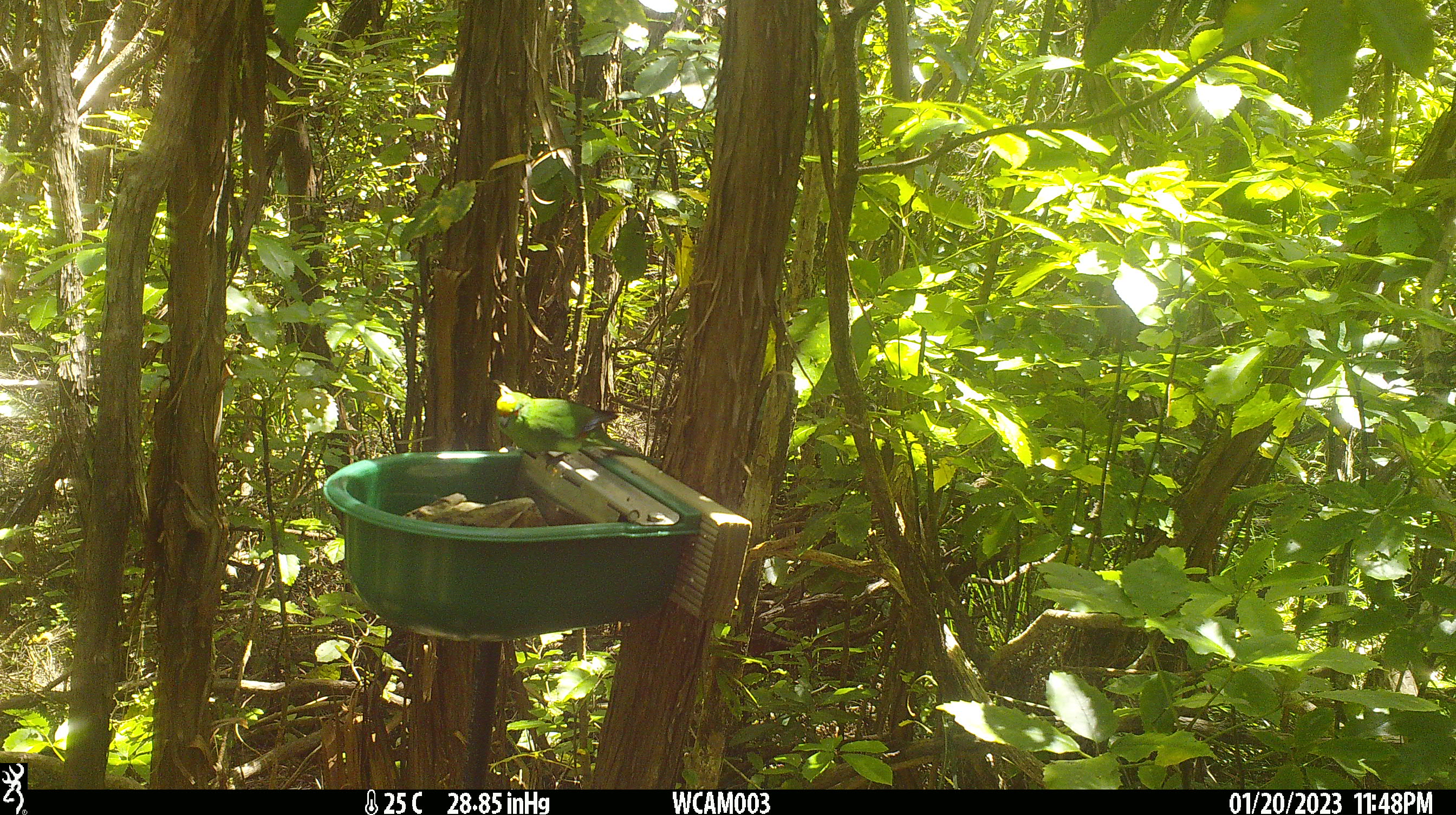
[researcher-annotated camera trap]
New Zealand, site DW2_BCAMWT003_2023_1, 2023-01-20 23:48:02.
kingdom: Animalia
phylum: Chordata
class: Aves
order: Psittaciformes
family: Psittaculidae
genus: Cyanoramphus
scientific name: Cyanoramphus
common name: parakeet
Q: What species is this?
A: Parakeet (Cyanoramphus).